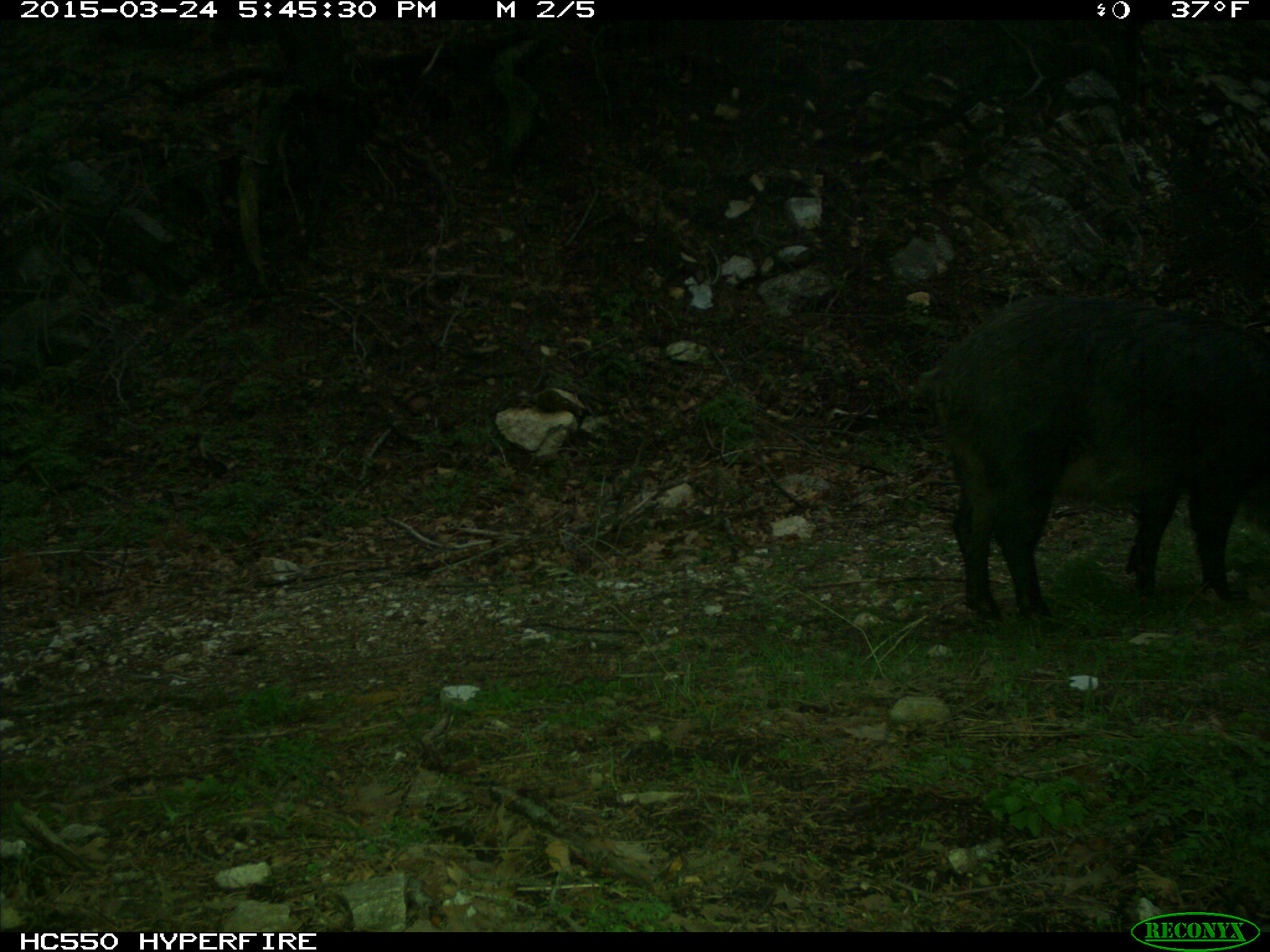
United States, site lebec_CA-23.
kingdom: Animalia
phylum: Chordata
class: Mammalia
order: Artiodactyla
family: Suidae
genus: Sus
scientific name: Sus scrofa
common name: wild boar